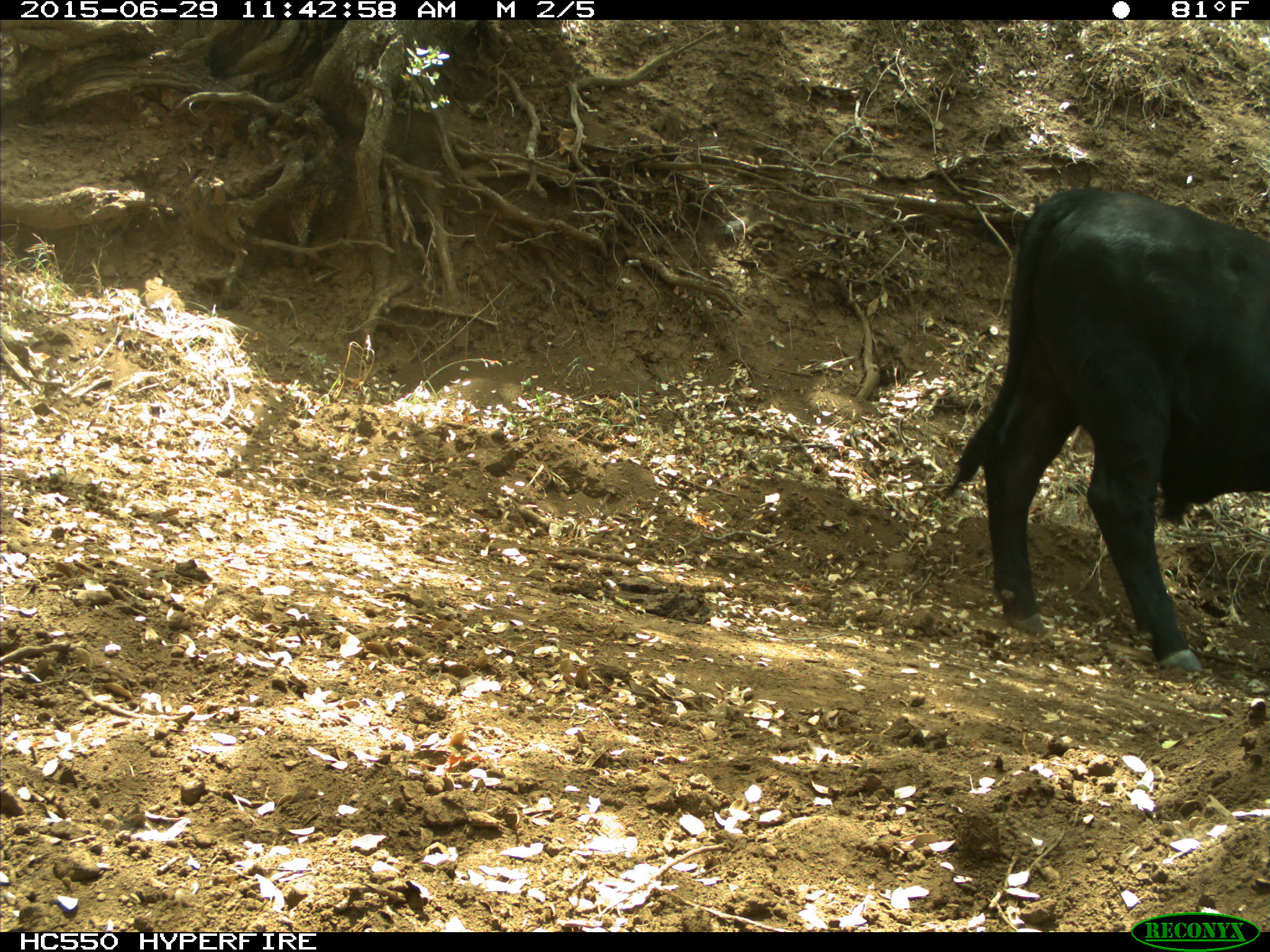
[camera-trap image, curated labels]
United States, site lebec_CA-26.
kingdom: Animalia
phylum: Chordata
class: Mammalia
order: Artiodactyla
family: Bovidae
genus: Bos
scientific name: Bos taurus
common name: domestic cow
Bos taurus (domestic cow).